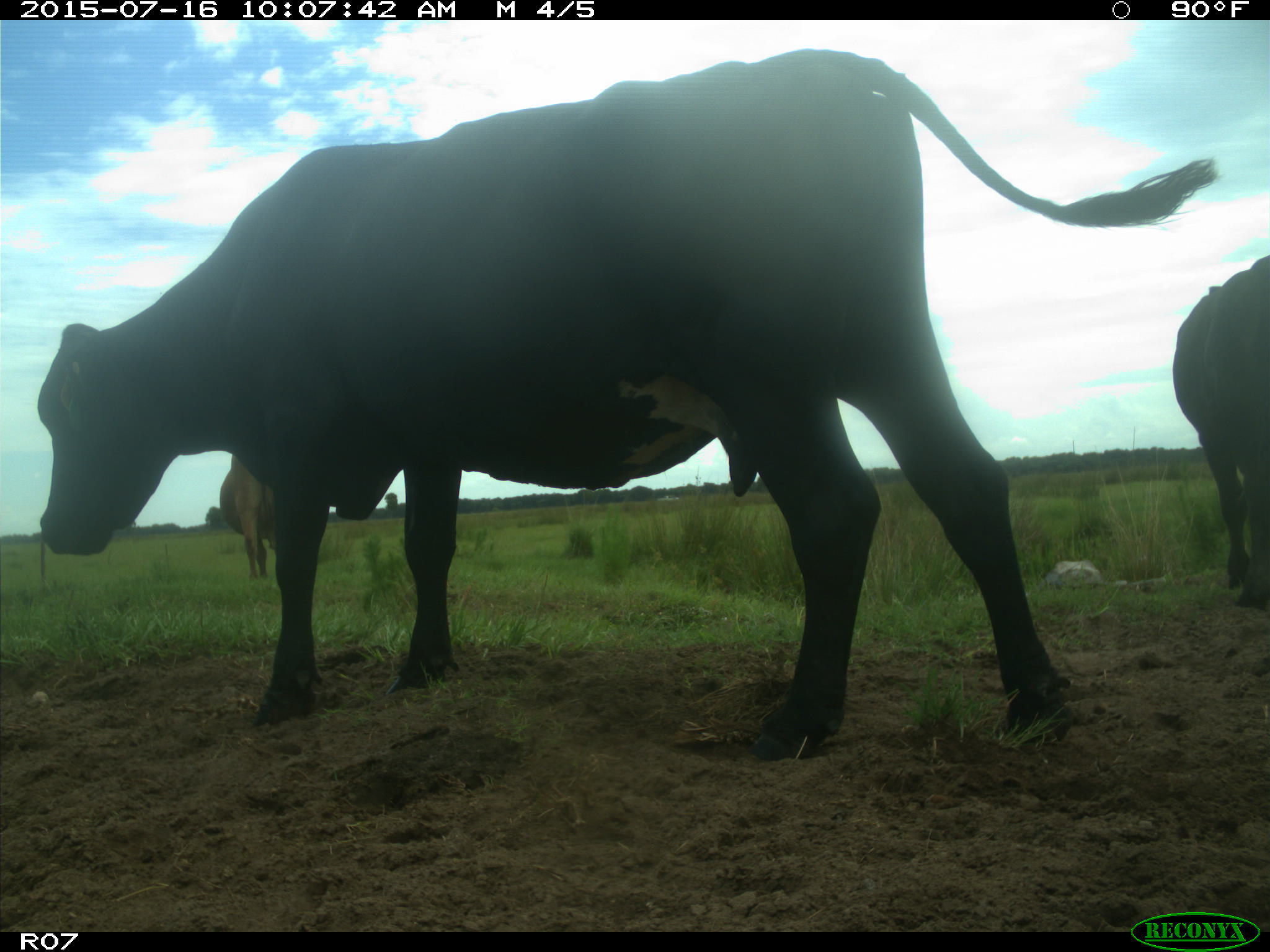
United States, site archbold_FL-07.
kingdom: Animalia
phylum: Chordata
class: Mammalia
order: Artiodactyla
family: Bovidae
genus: Bos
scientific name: Bos taurus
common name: domestic cow